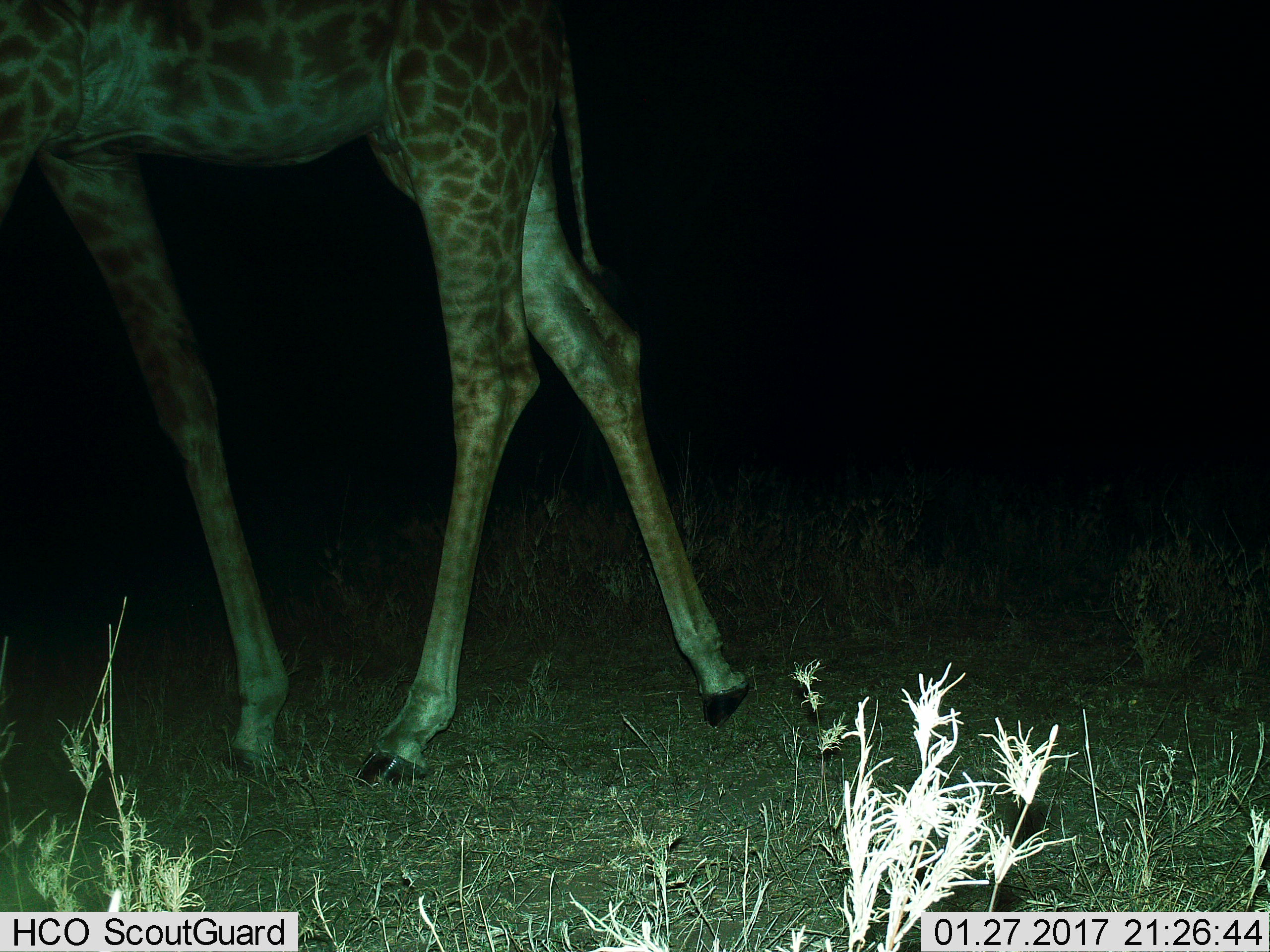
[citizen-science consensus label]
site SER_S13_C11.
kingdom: Animalia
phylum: Chordata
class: Mammalia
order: Artiodactyla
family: Giraffidae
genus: Giraffa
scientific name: Giraffa camelopardalis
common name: giraffe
Giraffe (Giraffa camelopardalis), count 1. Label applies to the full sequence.